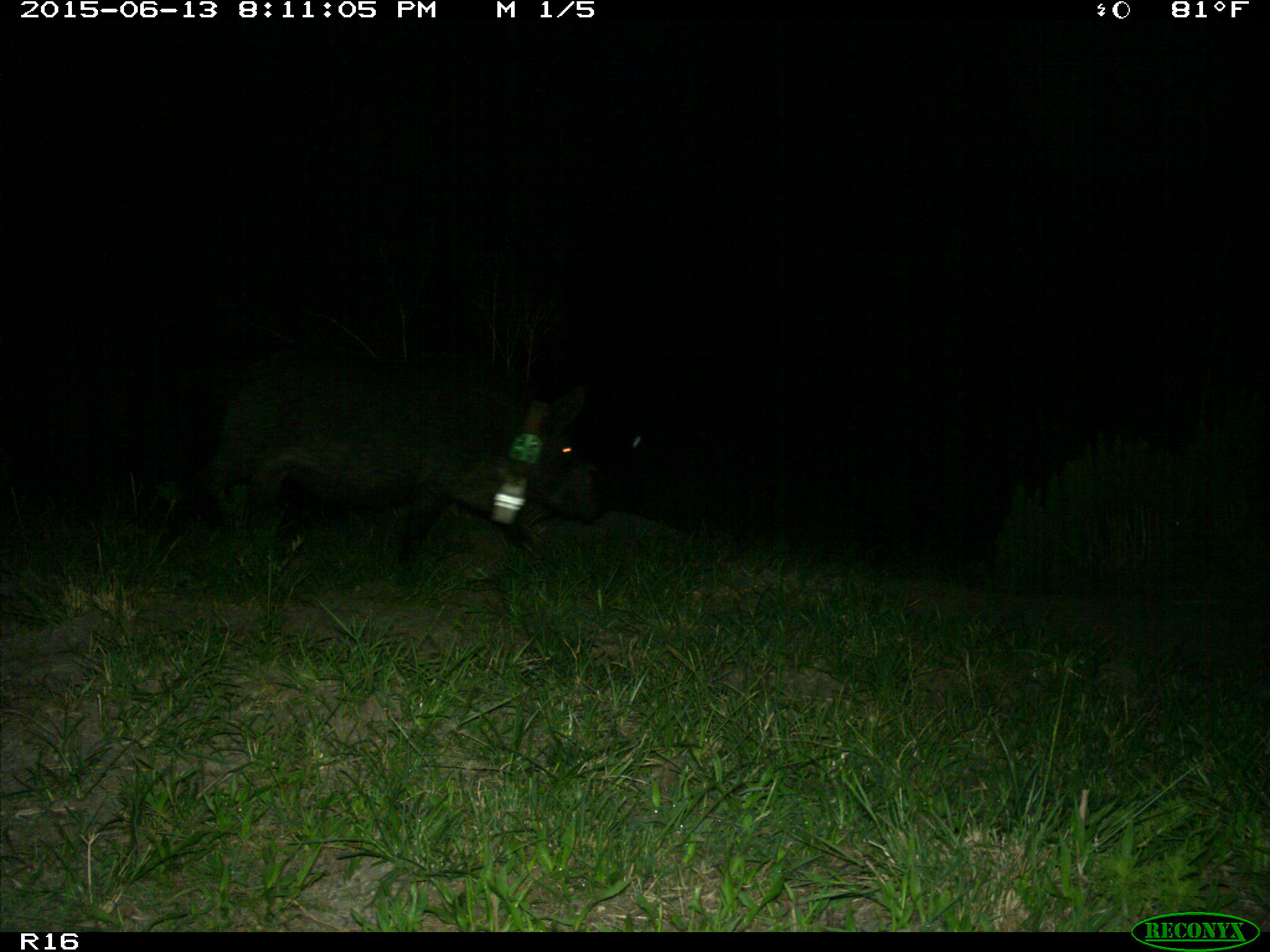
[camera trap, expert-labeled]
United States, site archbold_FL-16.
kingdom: Animalia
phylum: Chordata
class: Mammalia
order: Artiodactyla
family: Suidae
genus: Sus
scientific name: Sus scrofa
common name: wild boar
Sus scrofa (wild boar).